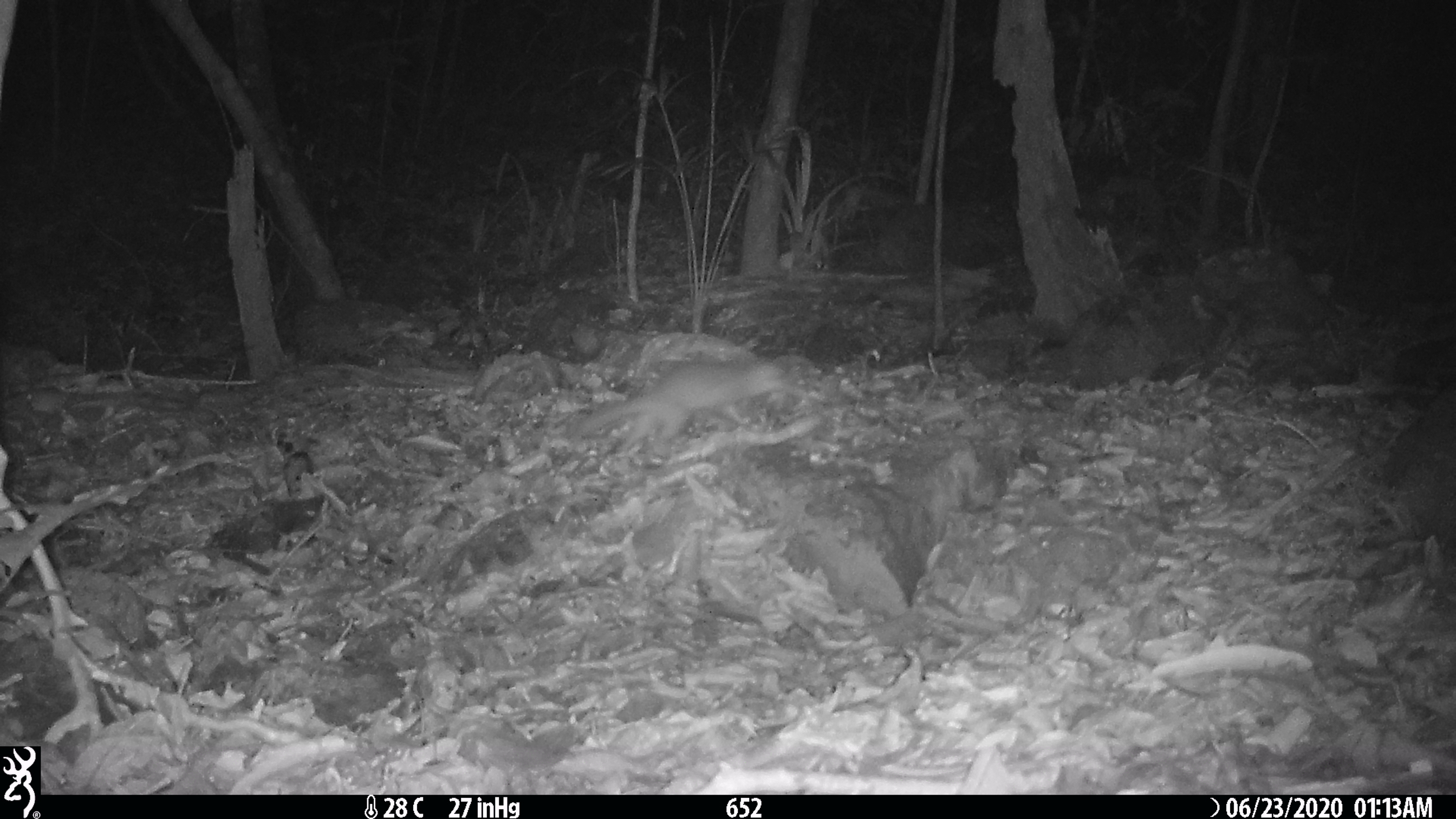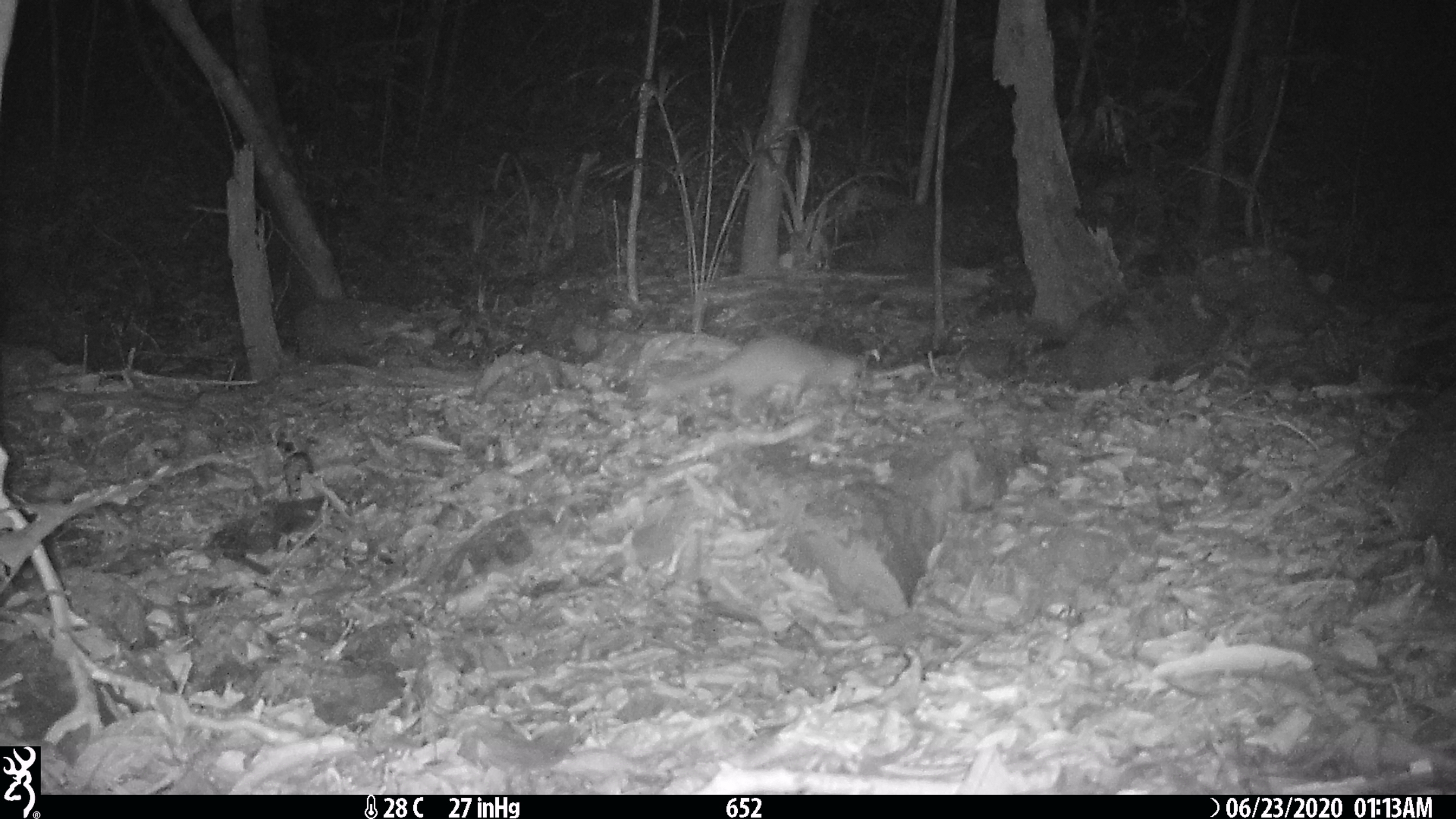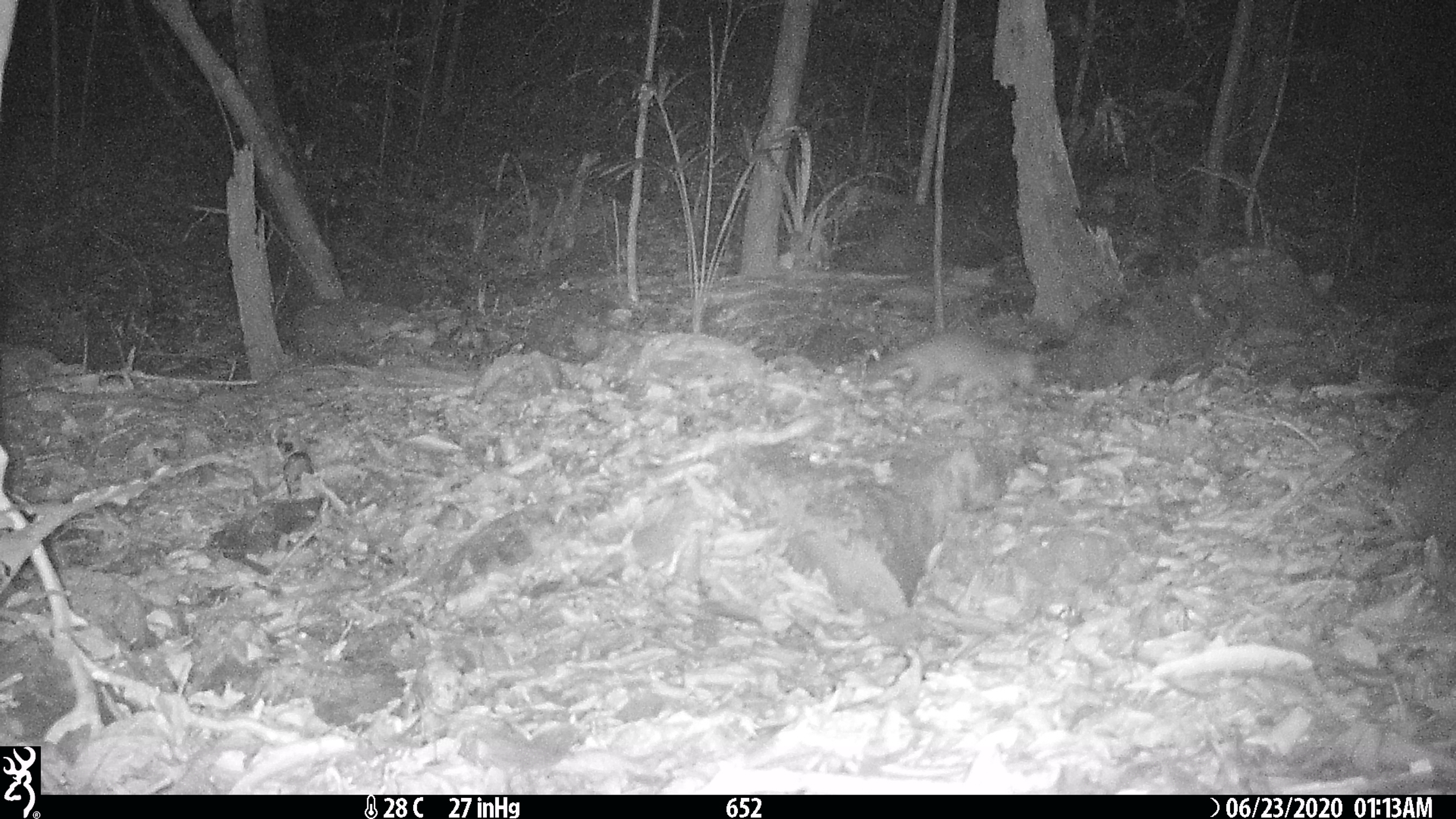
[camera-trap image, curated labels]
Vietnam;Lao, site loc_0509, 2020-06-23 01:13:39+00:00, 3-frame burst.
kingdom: Animalia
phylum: Chordata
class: Mammalia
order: Carnivora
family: Mustelidae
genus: Melogale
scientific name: Melogale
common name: ferret badger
Ferret badger (Melogale). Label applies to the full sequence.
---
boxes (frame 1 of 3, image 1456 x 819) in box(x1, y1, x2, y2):
ferret badger: box(579, 350, 814, 450)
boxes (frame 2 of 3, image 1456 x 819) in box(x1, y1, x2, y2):
ferret badger: box(670, 331, 863, 423)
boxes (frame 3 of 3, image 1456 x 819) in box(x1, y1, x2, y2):
ferret badger: box(861, 336, 1039, 407)